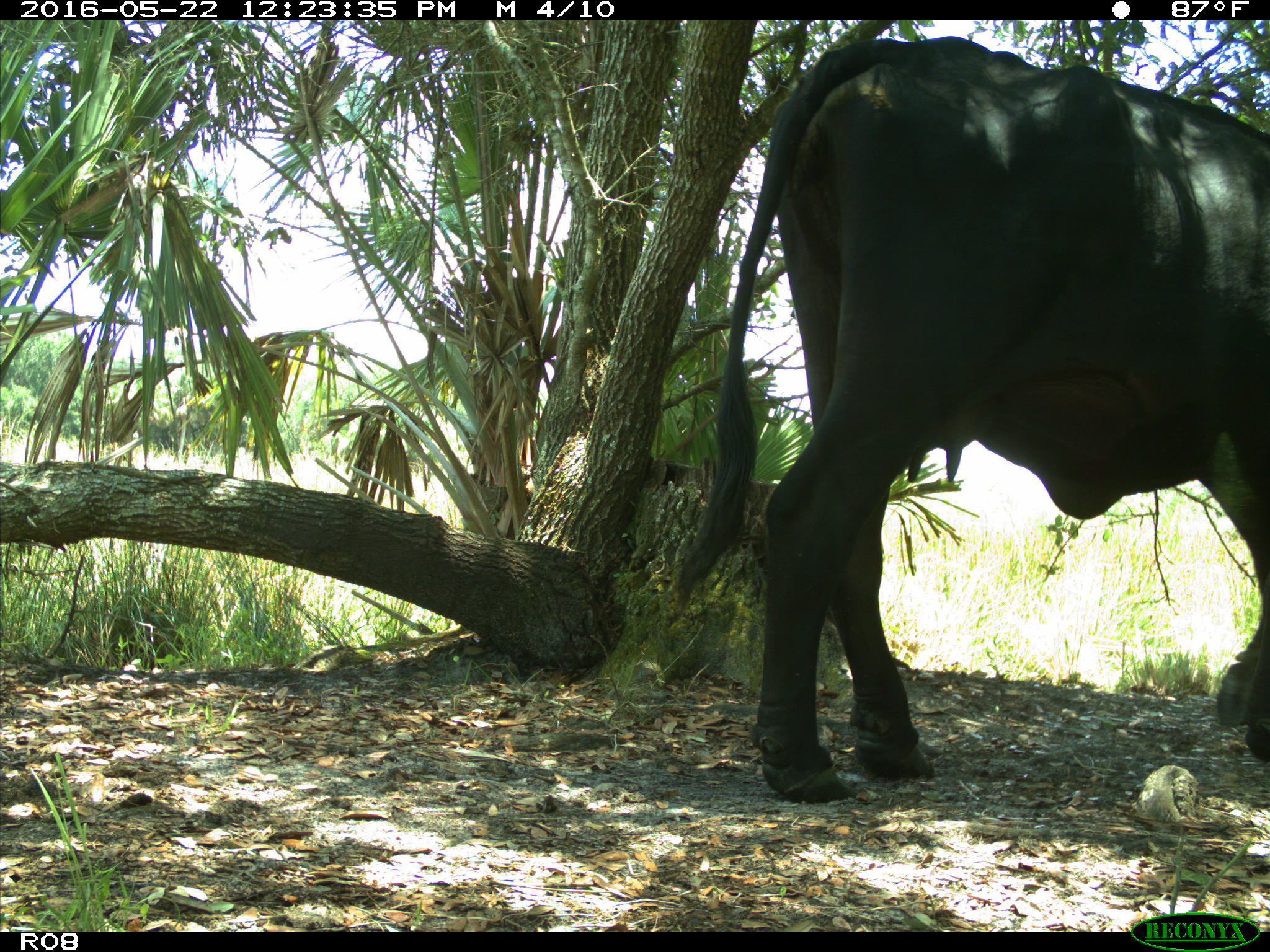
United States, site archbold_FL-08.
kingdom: Animalia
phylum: Chordata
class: Mammalia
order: Artiodactyla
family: Bovidae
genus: Bos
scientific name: Bos taurus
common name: domestic cow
Bos taurus (domestic cow).